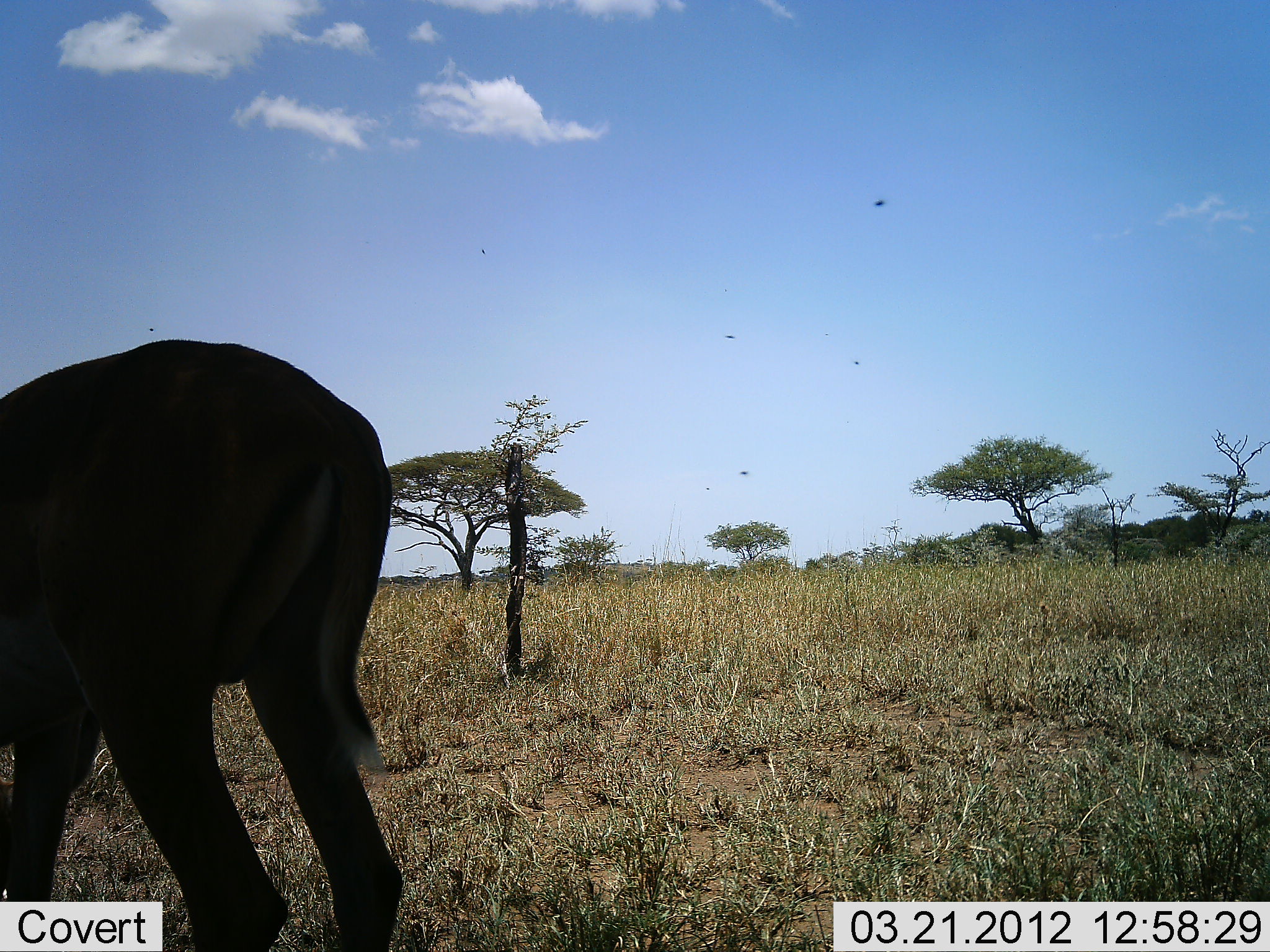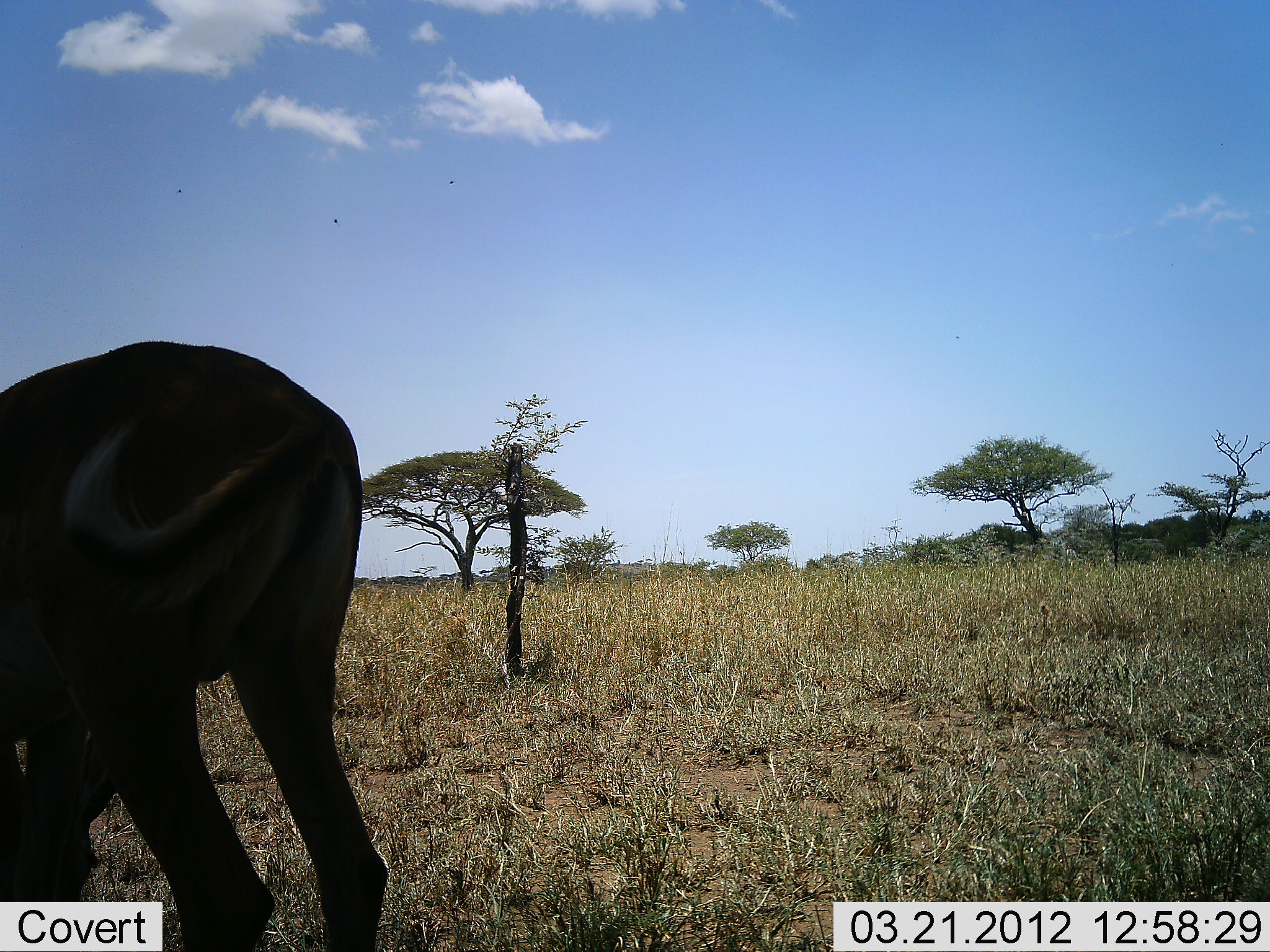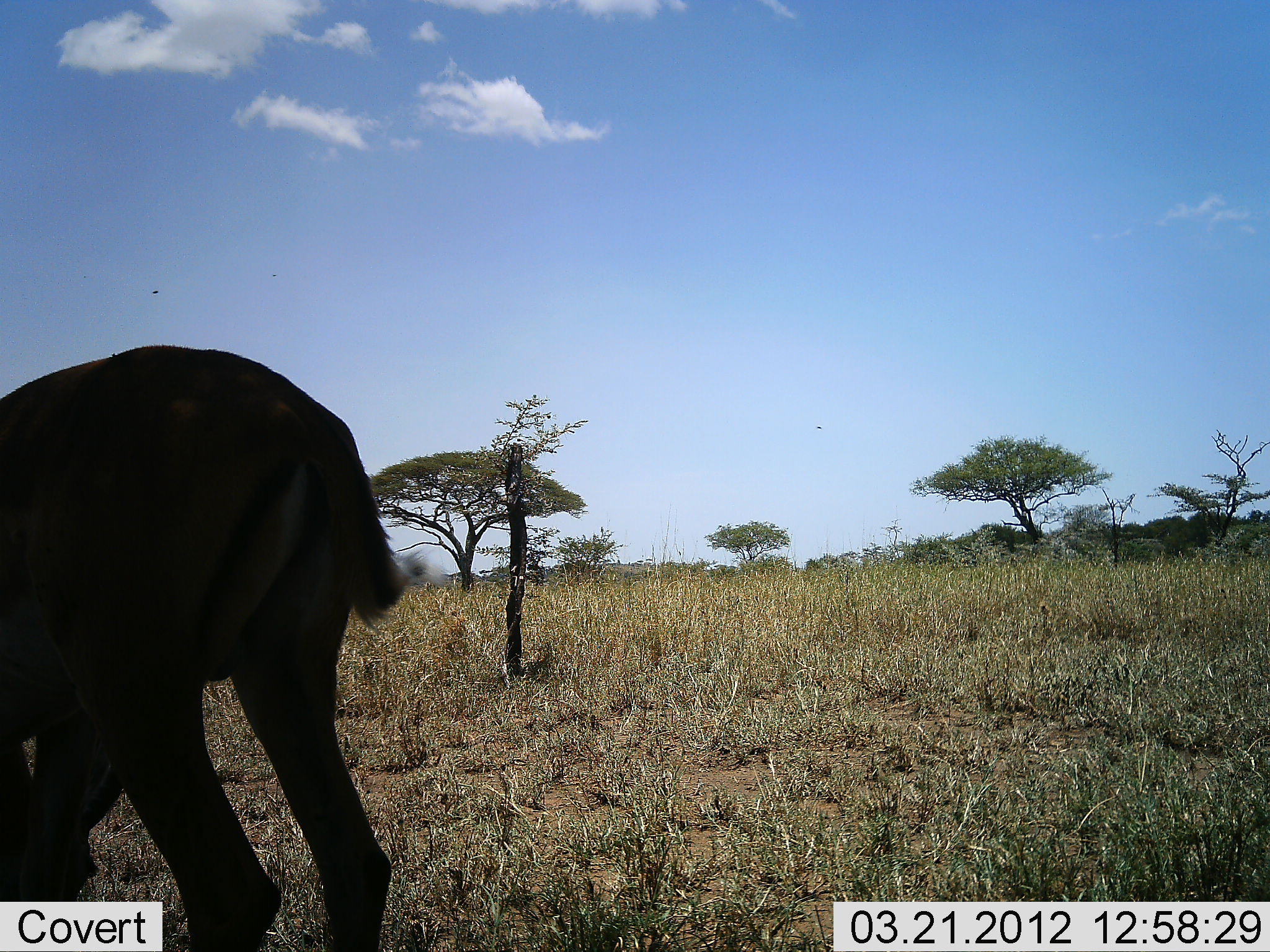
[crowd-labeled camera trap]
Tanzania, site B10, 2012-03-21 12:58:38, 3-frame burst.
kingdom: Animalia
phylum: Chordata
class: Mammalia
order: Artiodactyla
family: Bovidae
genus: Aepyceros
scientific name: Aepyceros melampus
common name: impala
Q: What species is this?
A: Impala (Aepyceros melampus).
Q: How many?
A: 1.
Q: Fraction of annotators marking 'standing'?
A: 33%.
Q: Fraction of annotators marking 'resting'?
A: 0%.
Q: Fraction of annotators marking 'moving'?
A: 0%.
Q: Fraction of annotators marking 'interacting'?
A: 0%.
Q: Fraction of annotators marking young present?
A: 0%.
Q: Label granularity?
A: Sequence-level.